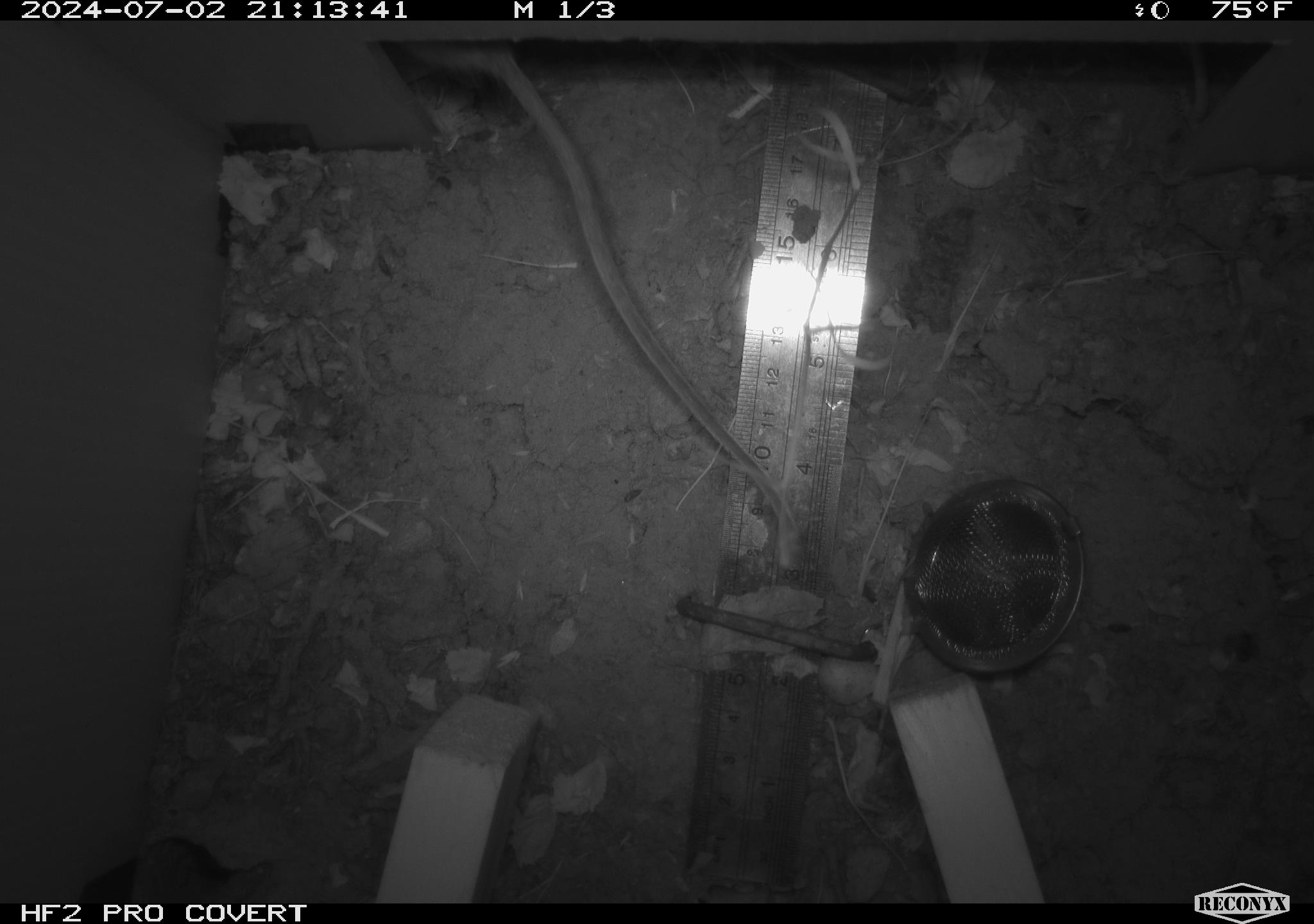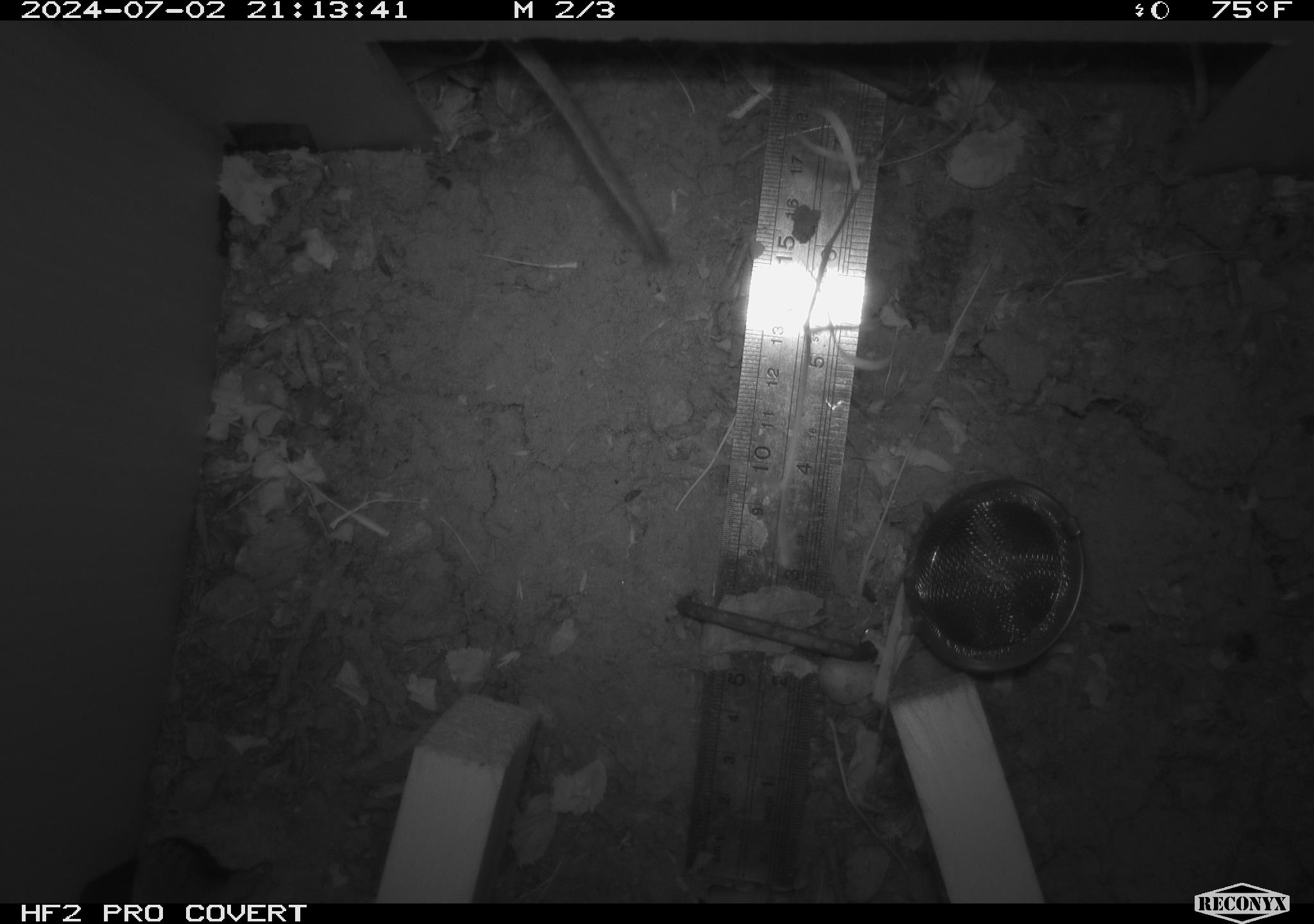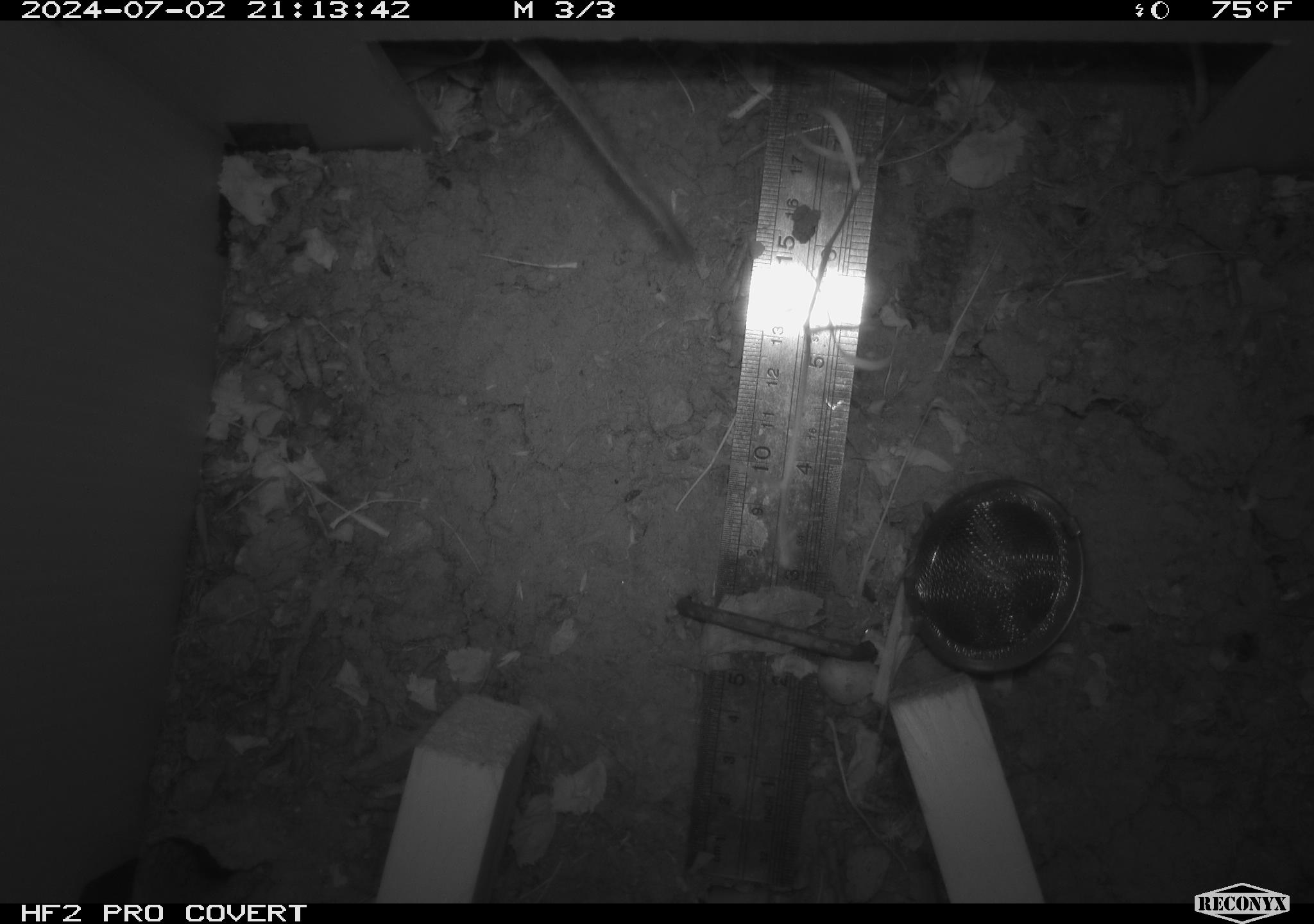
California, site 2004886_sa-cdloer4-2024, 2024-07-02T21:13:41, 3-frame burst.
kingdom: Animalia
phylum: Chordata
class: Mammalia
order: Rodentia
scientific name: Rodentia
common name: rodent